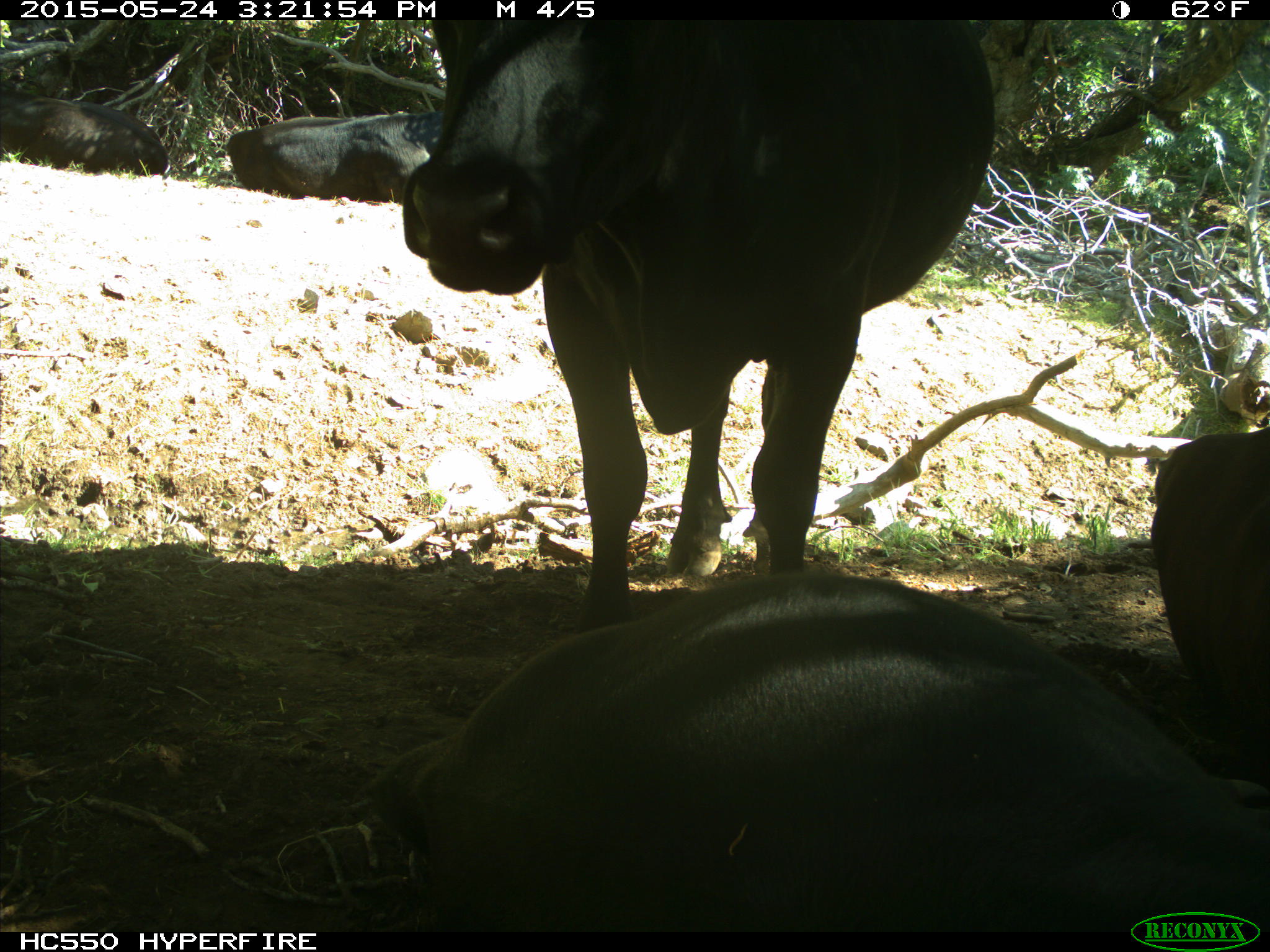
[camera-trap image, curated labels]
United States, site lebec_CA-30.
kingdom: Animalia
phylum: Chordata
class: Mammalia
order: Artiodactyla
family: Bovidae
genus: Bos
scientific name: Bos taurus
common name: domestic cow